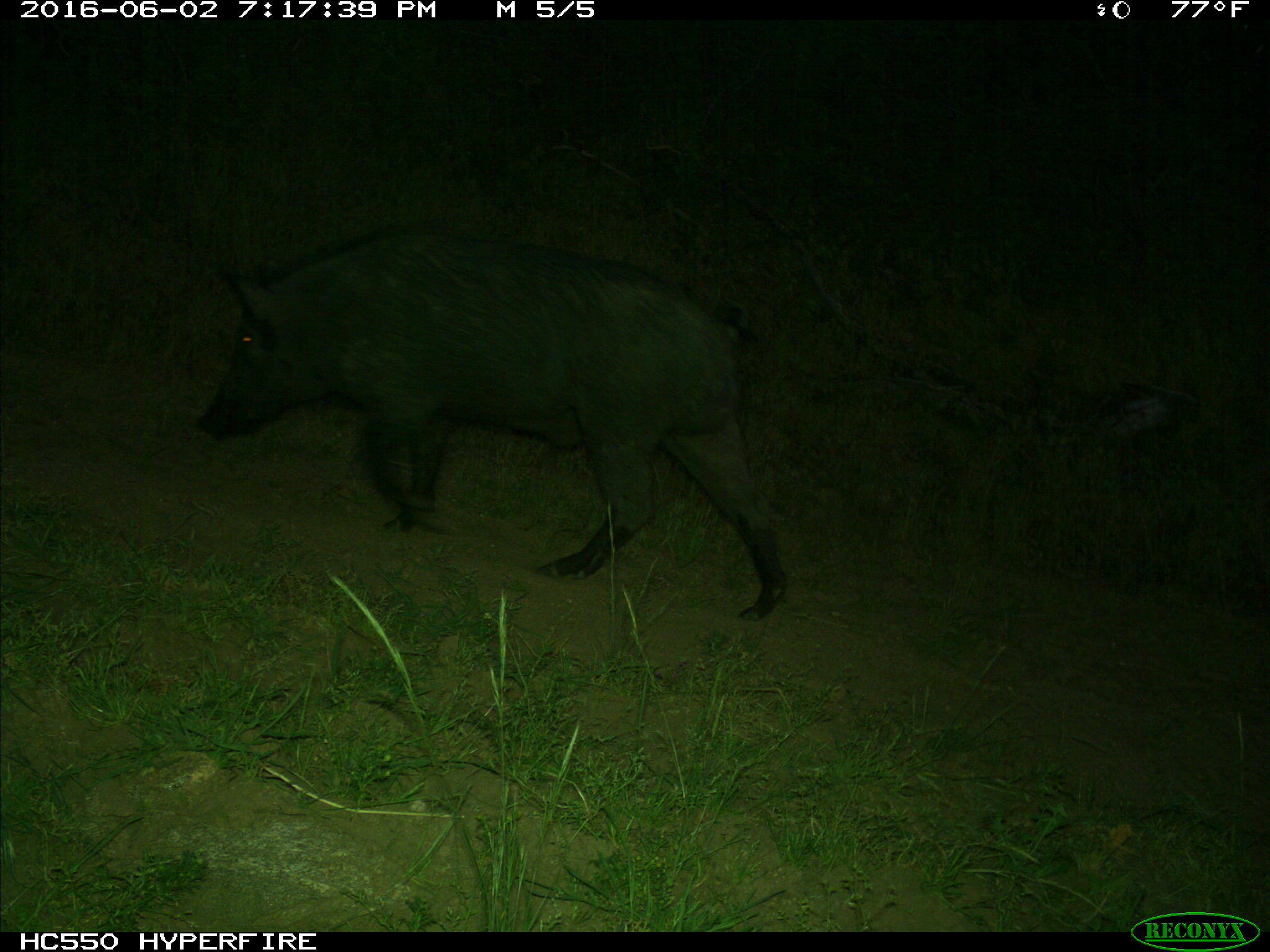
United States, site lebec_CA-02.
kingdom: Animalia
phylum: Chordata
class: Mammalia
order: Artiodactyla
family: Suidae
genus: Sus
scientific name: Sus scrofa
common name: wild boar